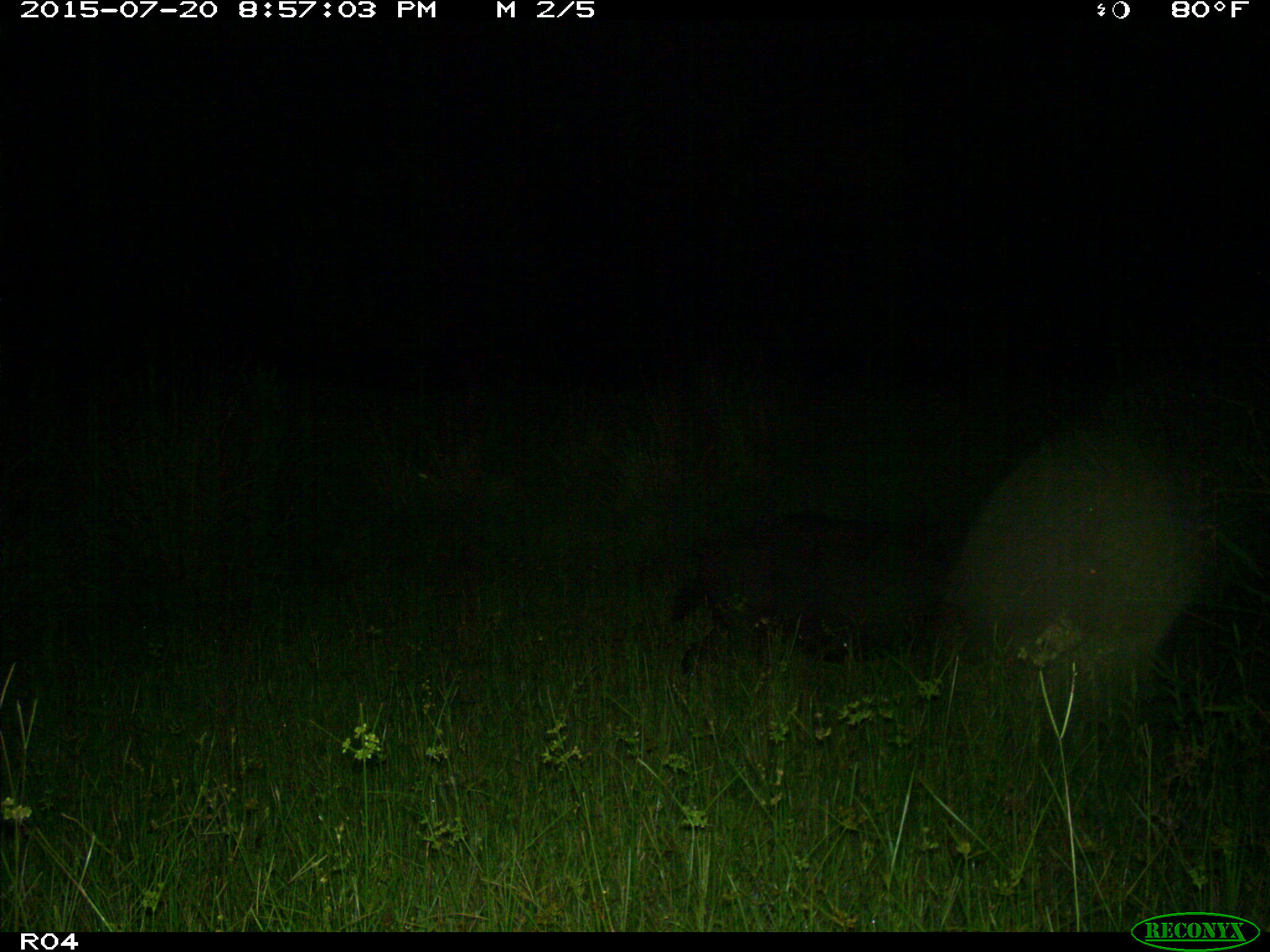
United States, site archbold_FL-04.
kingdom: Animalia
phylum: Chordata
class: Mammalia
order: Artiodactyla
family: Suidae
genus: Sus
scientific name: Sus scrofa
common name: wild boar